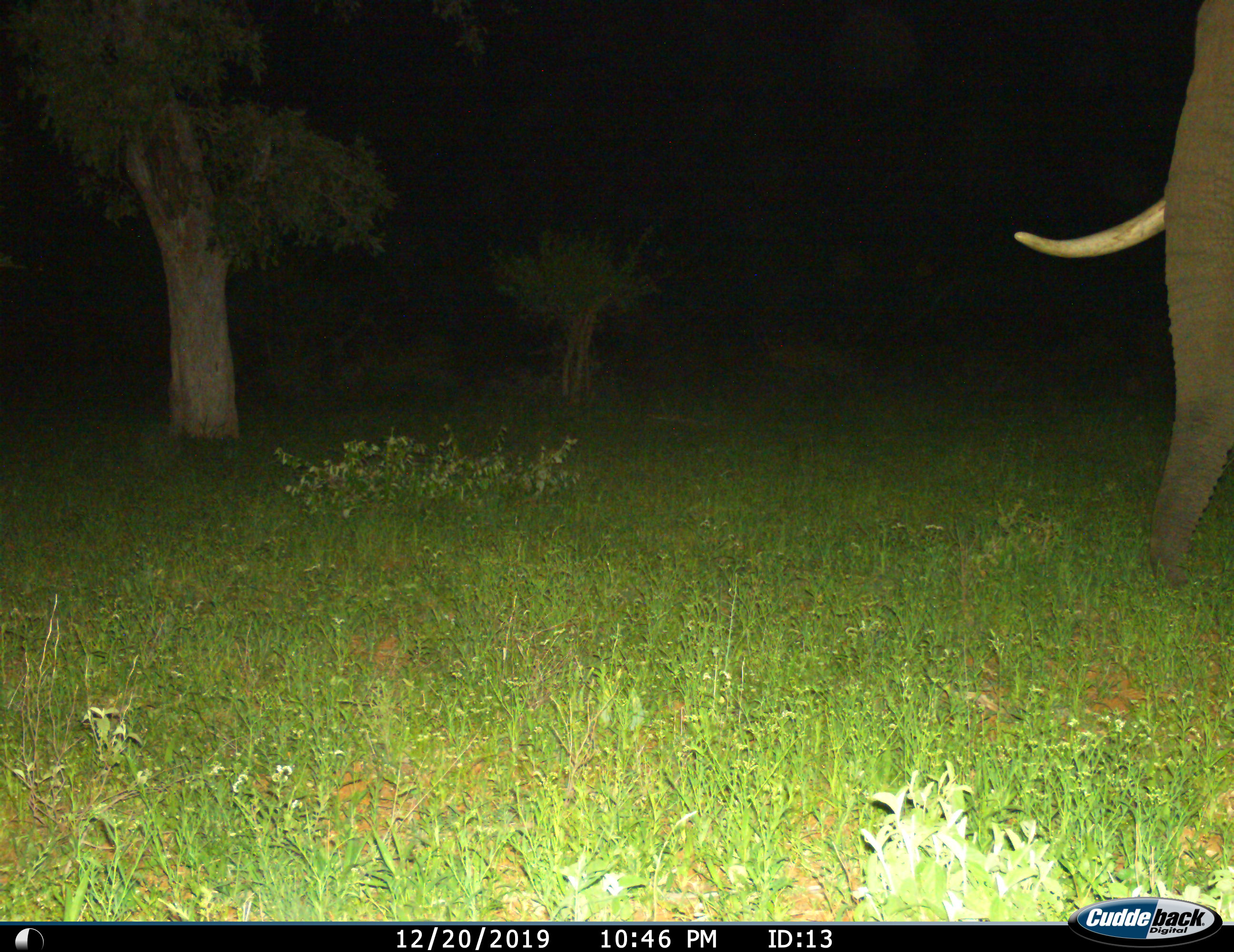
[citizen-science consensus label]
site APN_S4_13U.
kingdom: Animalia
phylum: Chordata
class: Mammalia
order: Proboscidea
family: Elephantidae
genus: Loxodonta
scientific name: Loxodonta africana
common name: african bush elephant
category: elephant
Elephant (african bush elephant) (Loxodonta africana), count 1. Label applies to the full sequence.